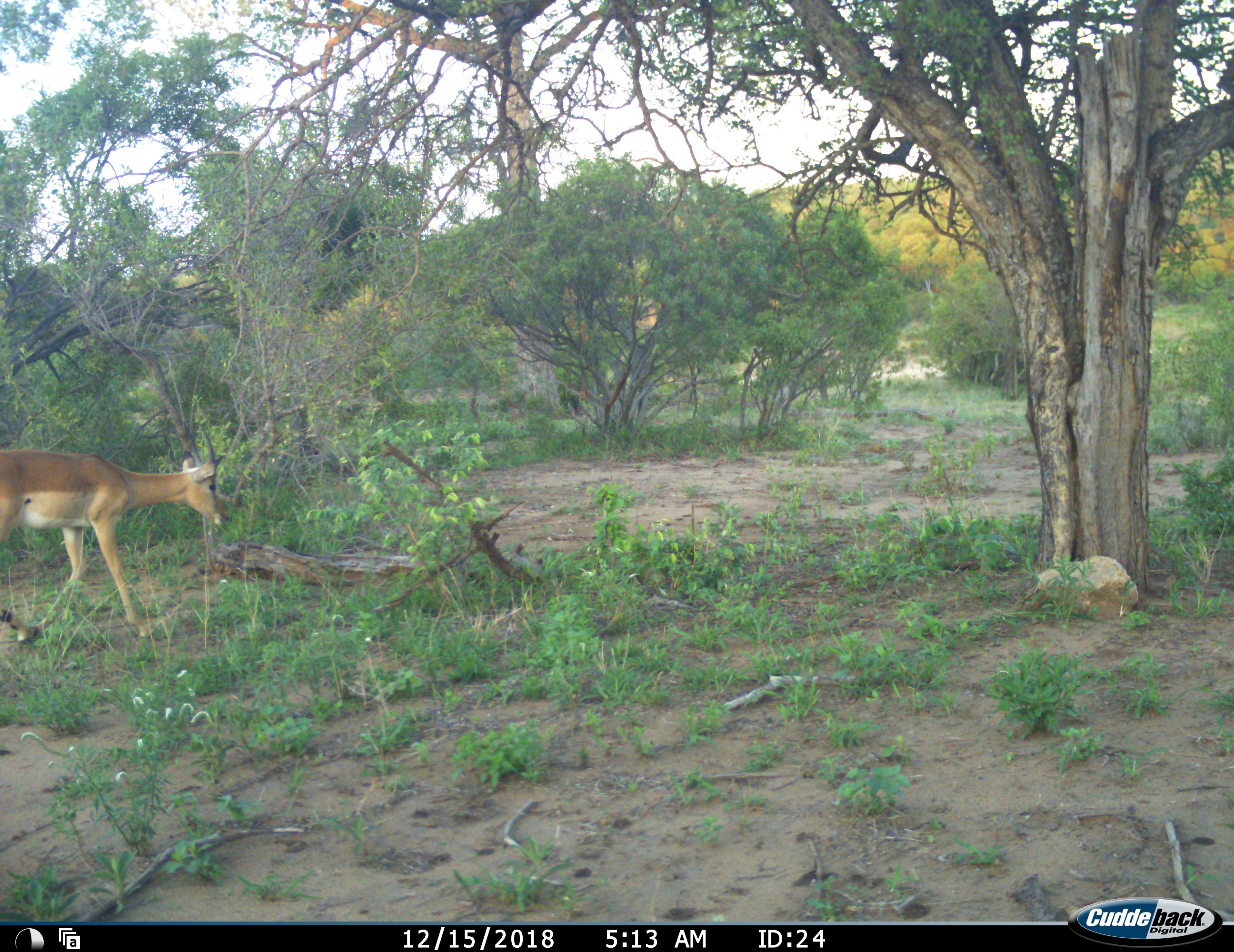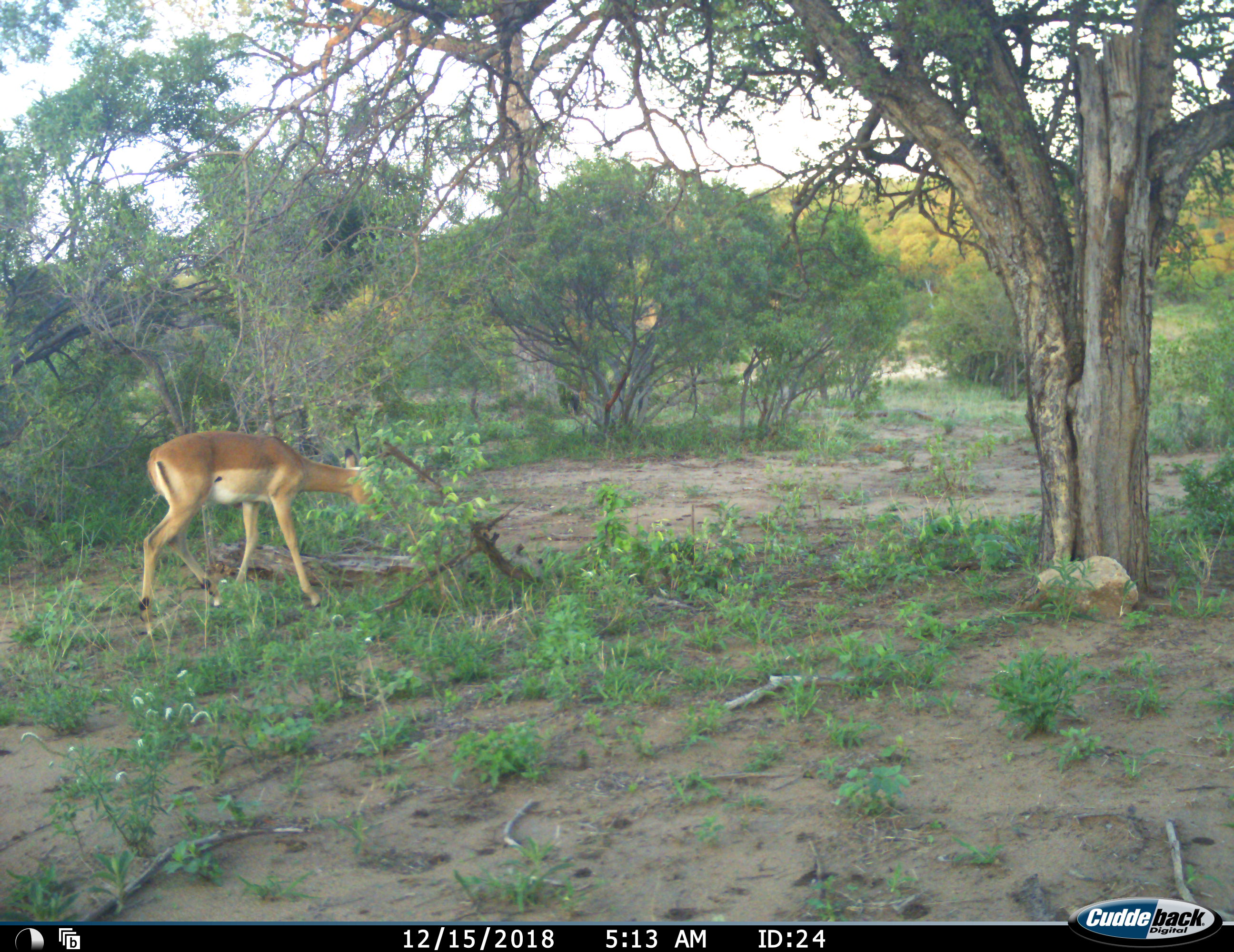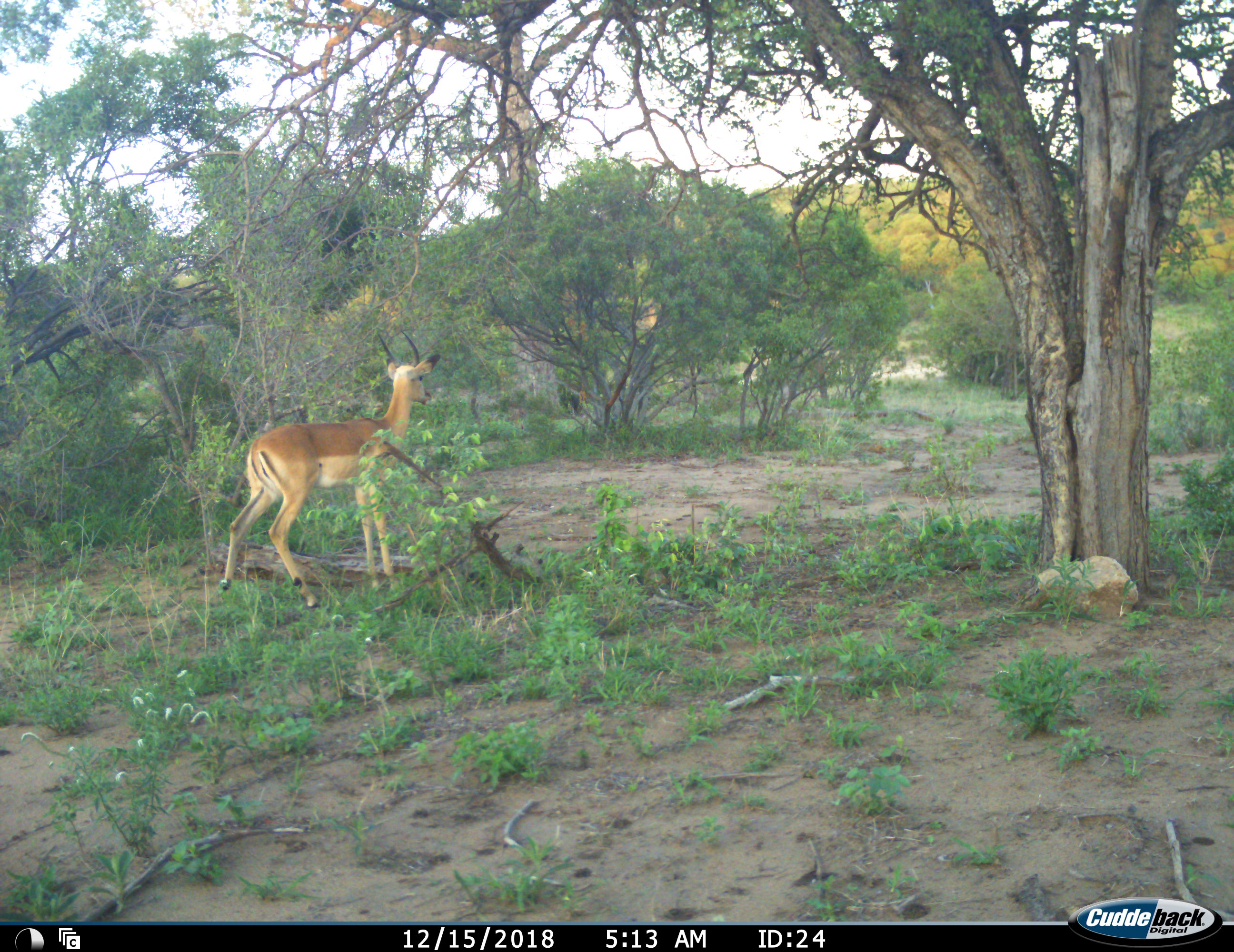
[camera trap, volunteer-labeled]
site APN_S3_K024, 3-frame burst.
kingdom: Animalia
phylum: Chordata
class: Mammalia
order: Artiodactyla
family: Bovidae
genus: Aepyceros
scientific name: Aepyceros melampus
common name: impala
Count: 1.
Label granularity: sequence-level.